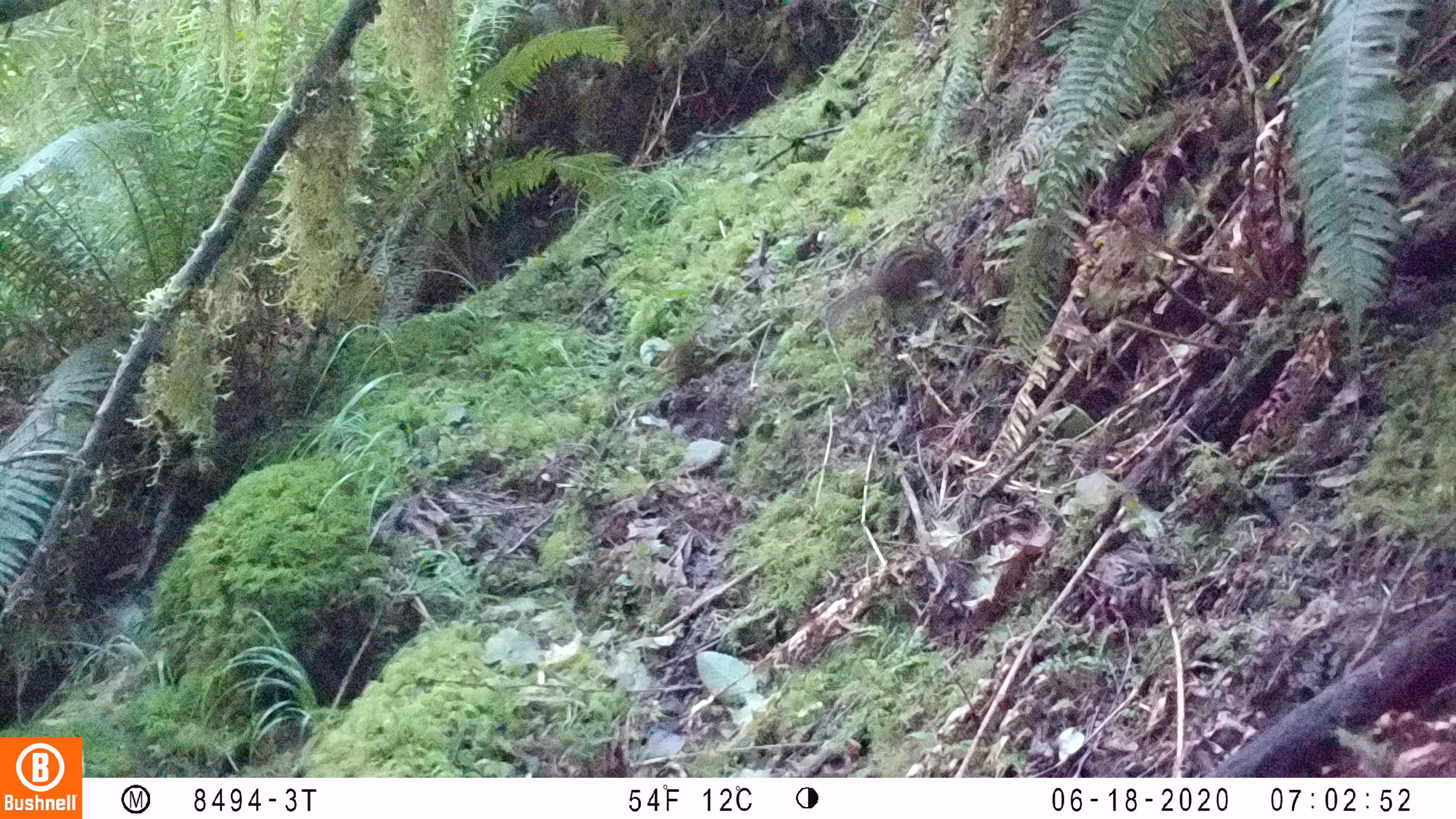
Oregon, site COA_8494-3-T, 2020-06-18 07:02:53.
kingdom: Animalia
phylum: Chordata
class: Mammalia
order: Rodentia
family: Sciuridae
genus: Neotamias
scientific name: Neotamias townsendii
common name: townsend's chipmunk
Townsend's chipmunk (Neotamias townsendii).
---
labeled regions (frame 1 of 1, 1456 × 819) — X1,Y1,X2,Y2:
townsend's chipmunk: 819,231,948,324